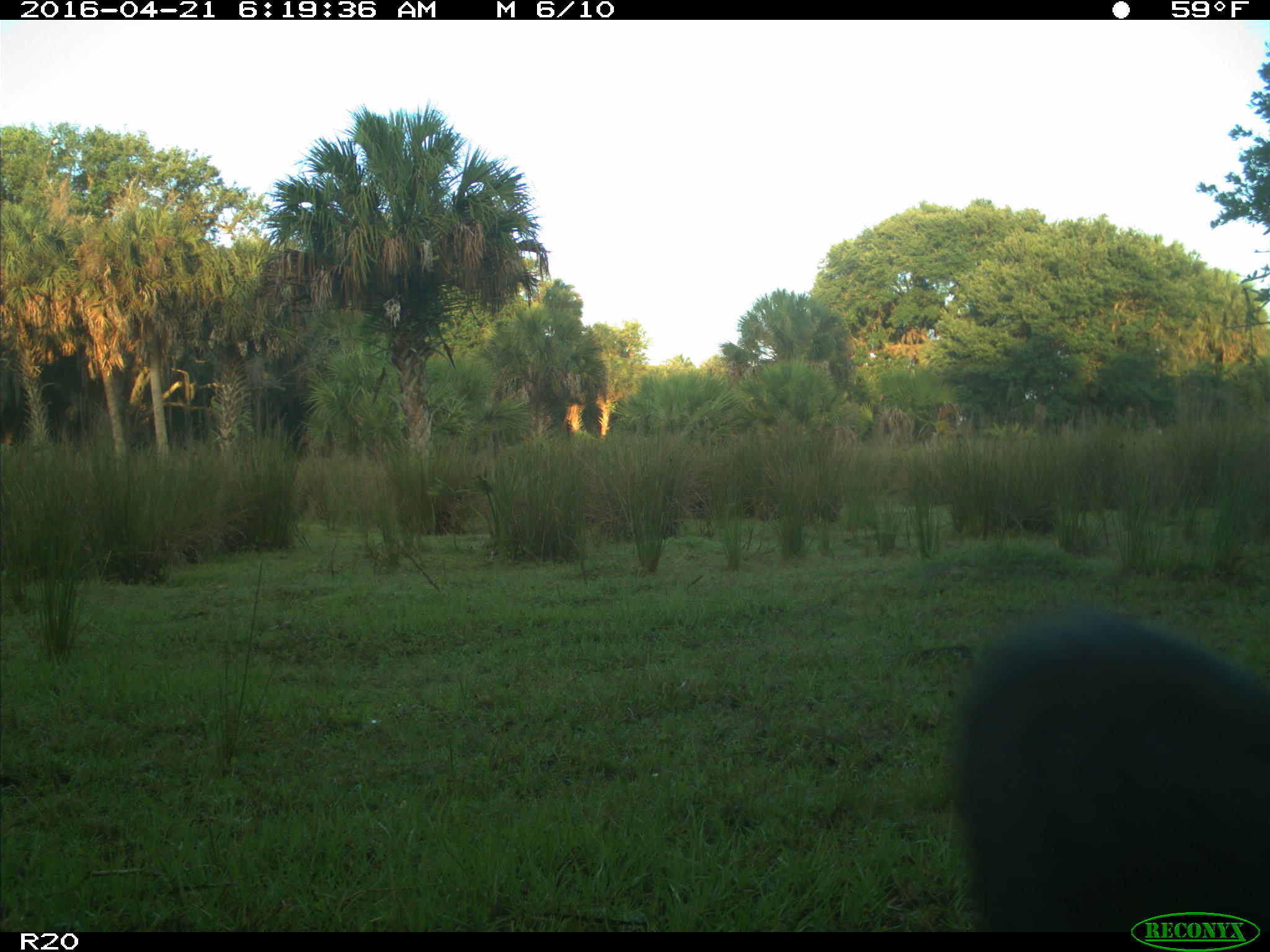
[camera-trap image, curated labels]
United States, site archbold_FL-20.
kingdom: Animalia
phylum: Chordata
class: Mammalia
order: Artiodactyla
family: Bovidae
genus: Bos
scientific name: Bos taurus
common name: domestic cow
Bos taurus (domestic cow).